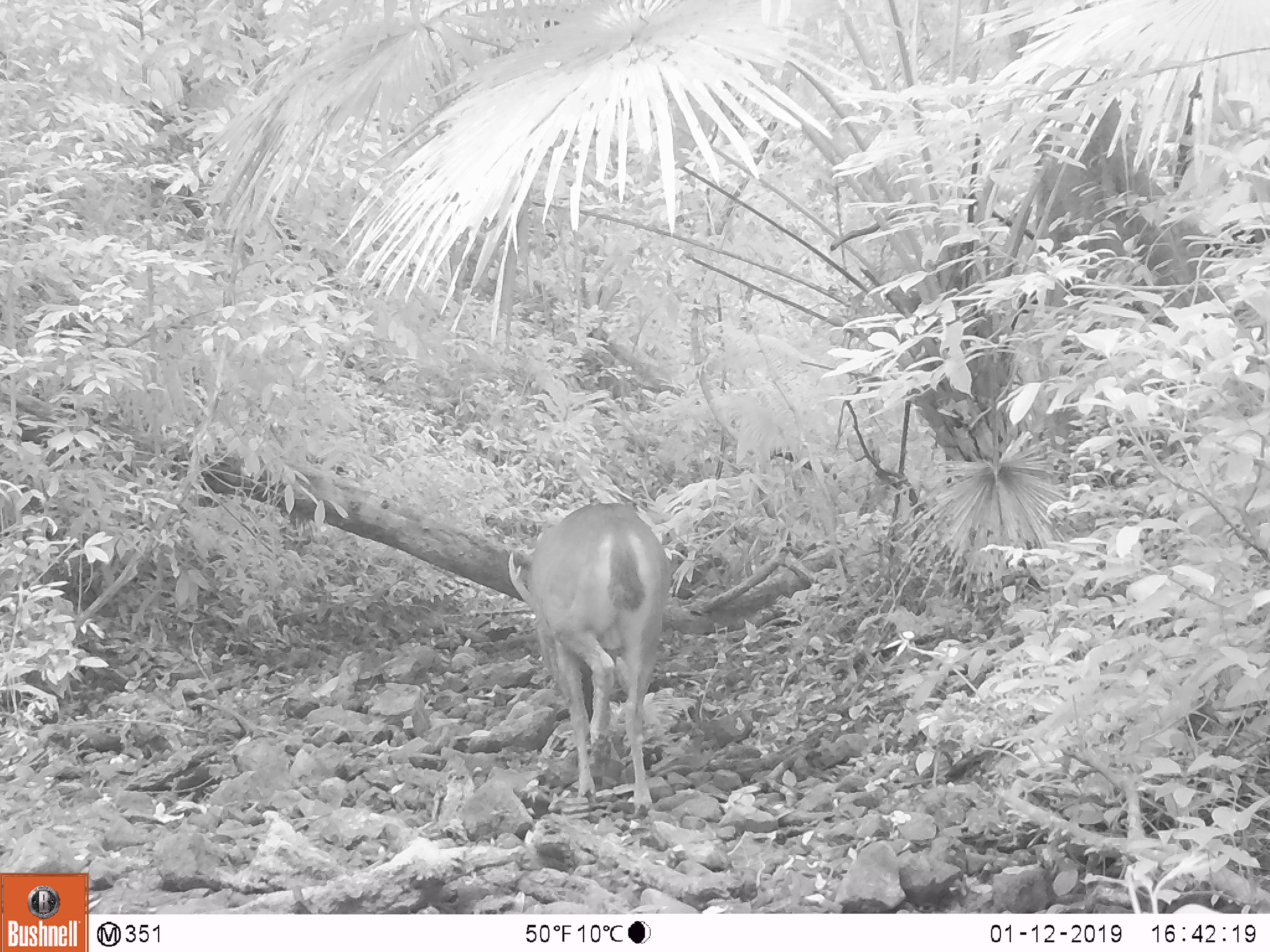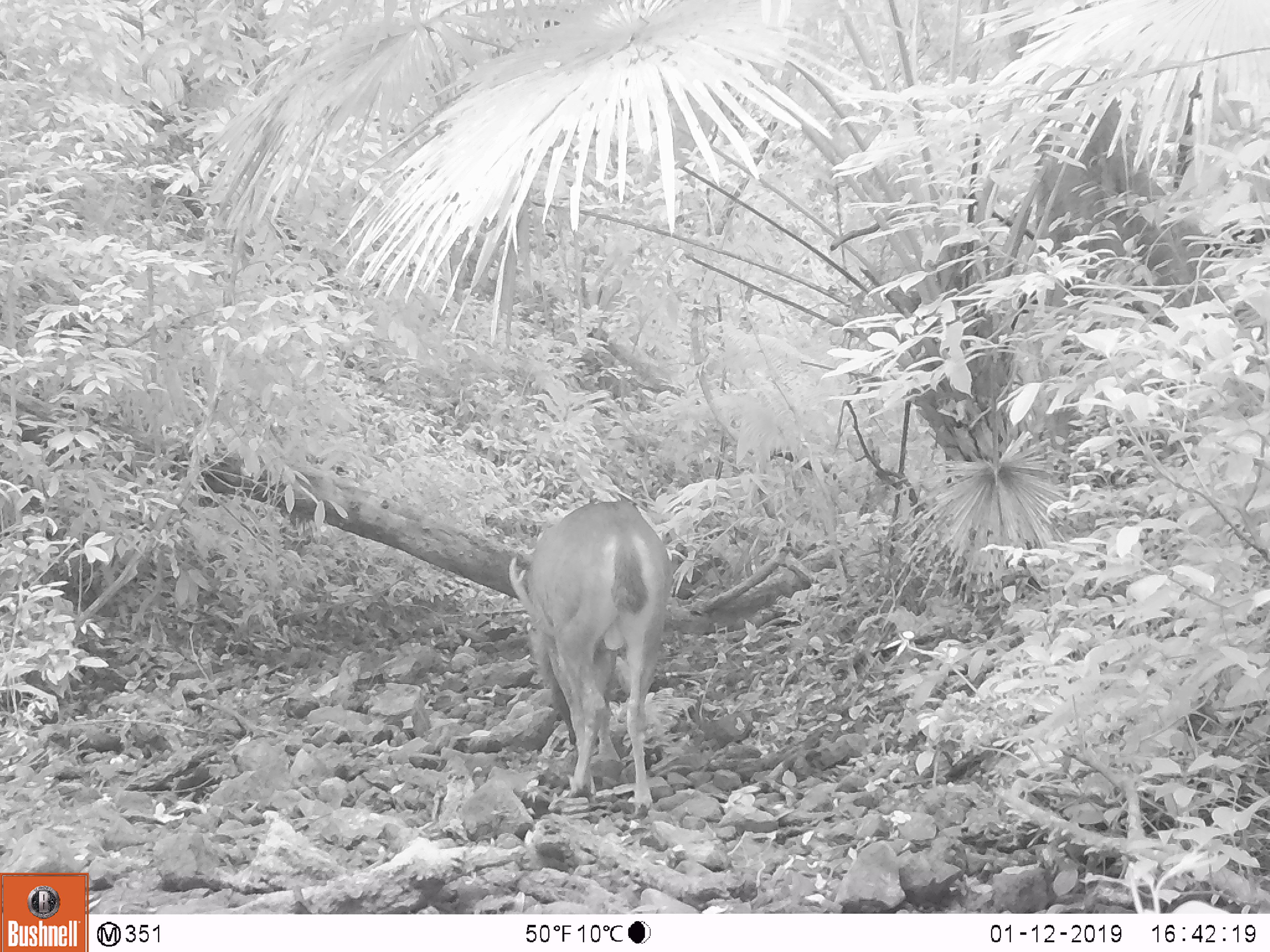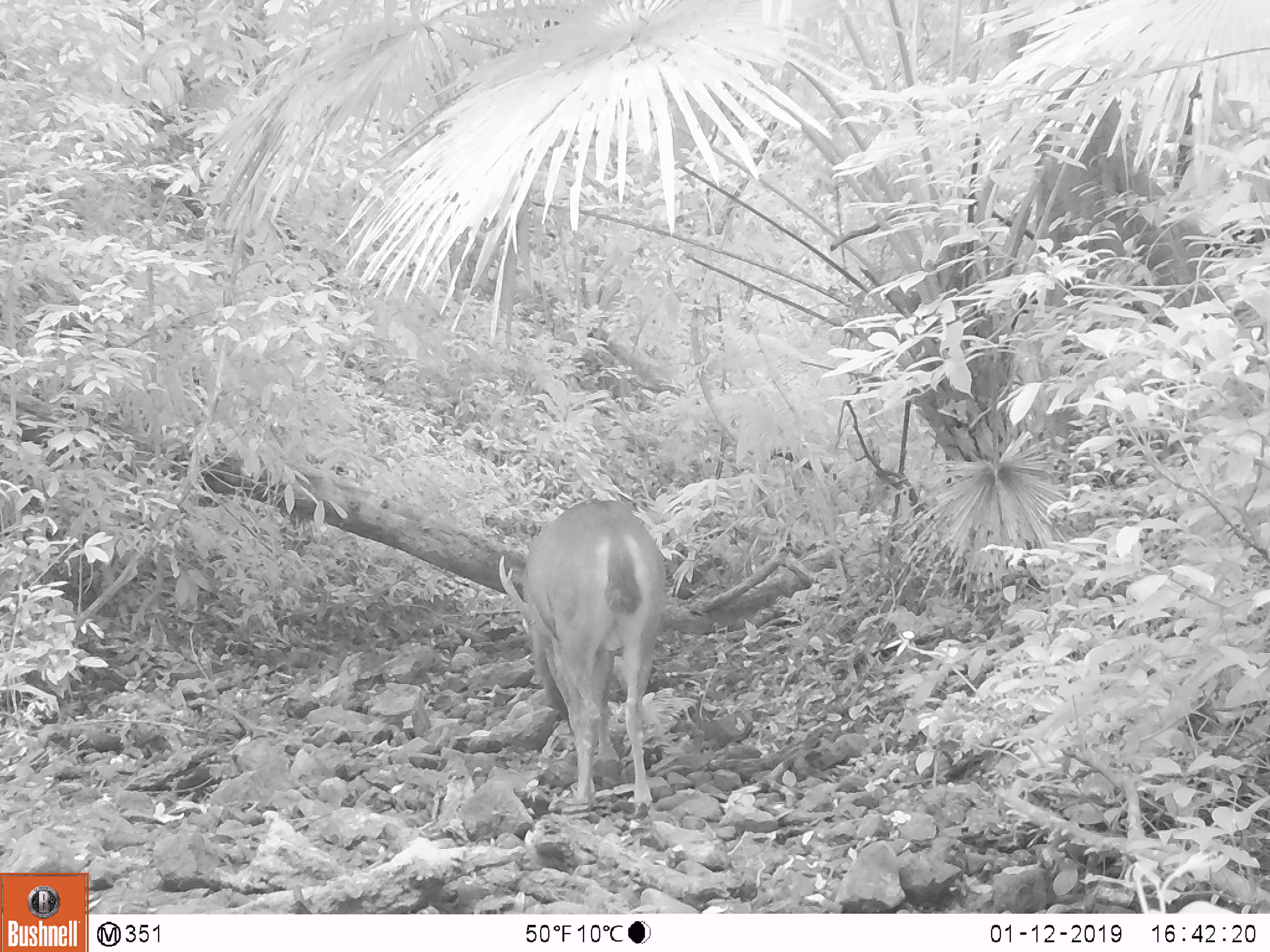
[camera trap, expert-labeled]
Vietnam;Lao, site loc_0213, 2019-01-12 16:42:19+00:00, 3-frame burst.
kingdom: Animalia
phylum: Chordata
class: Mammalia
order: Artiodactyla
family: Cervidae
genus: Rusa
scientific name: Rusa unicolor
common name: sambar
Sambar (Rusa unicolor). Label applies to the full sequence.